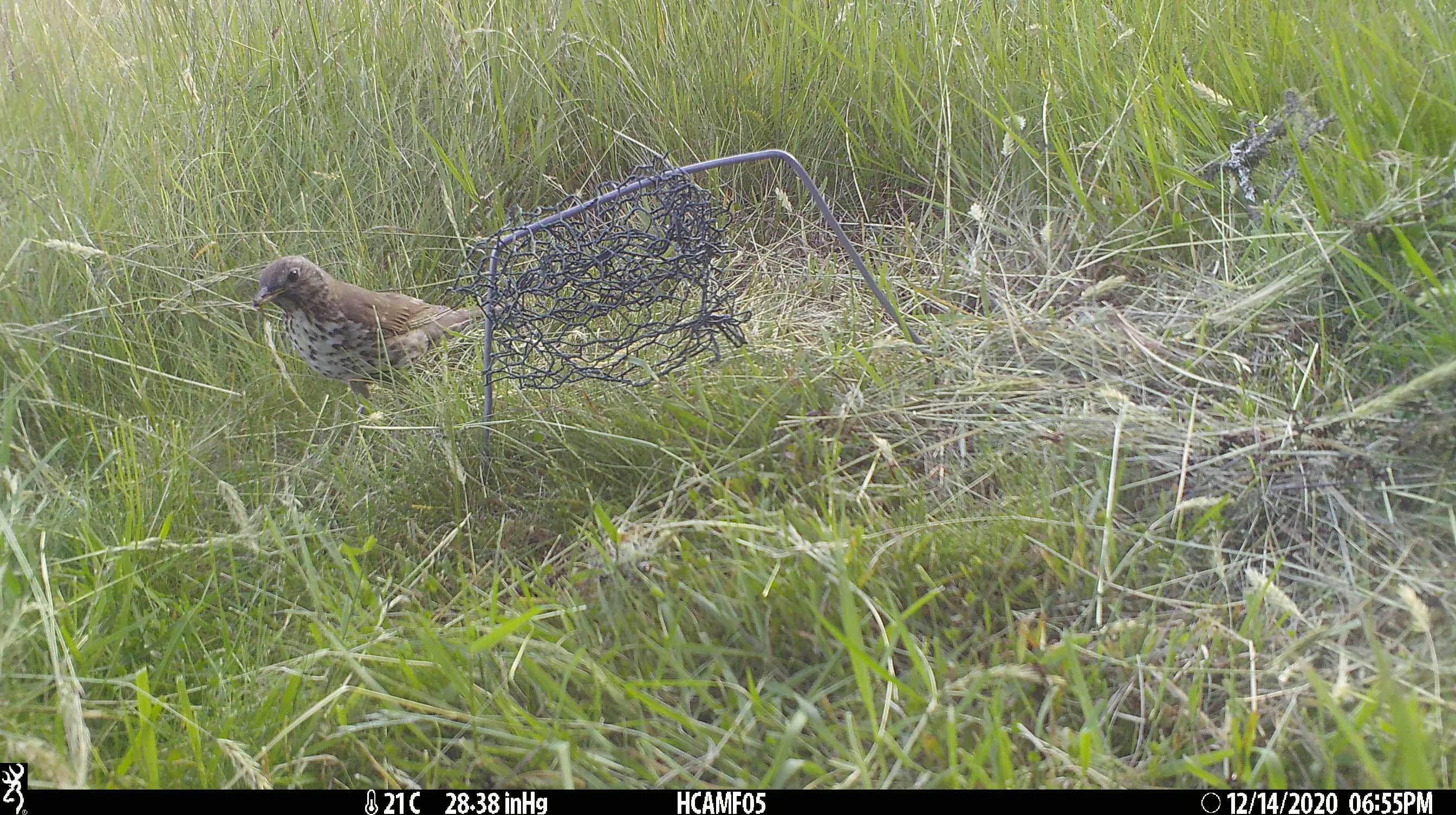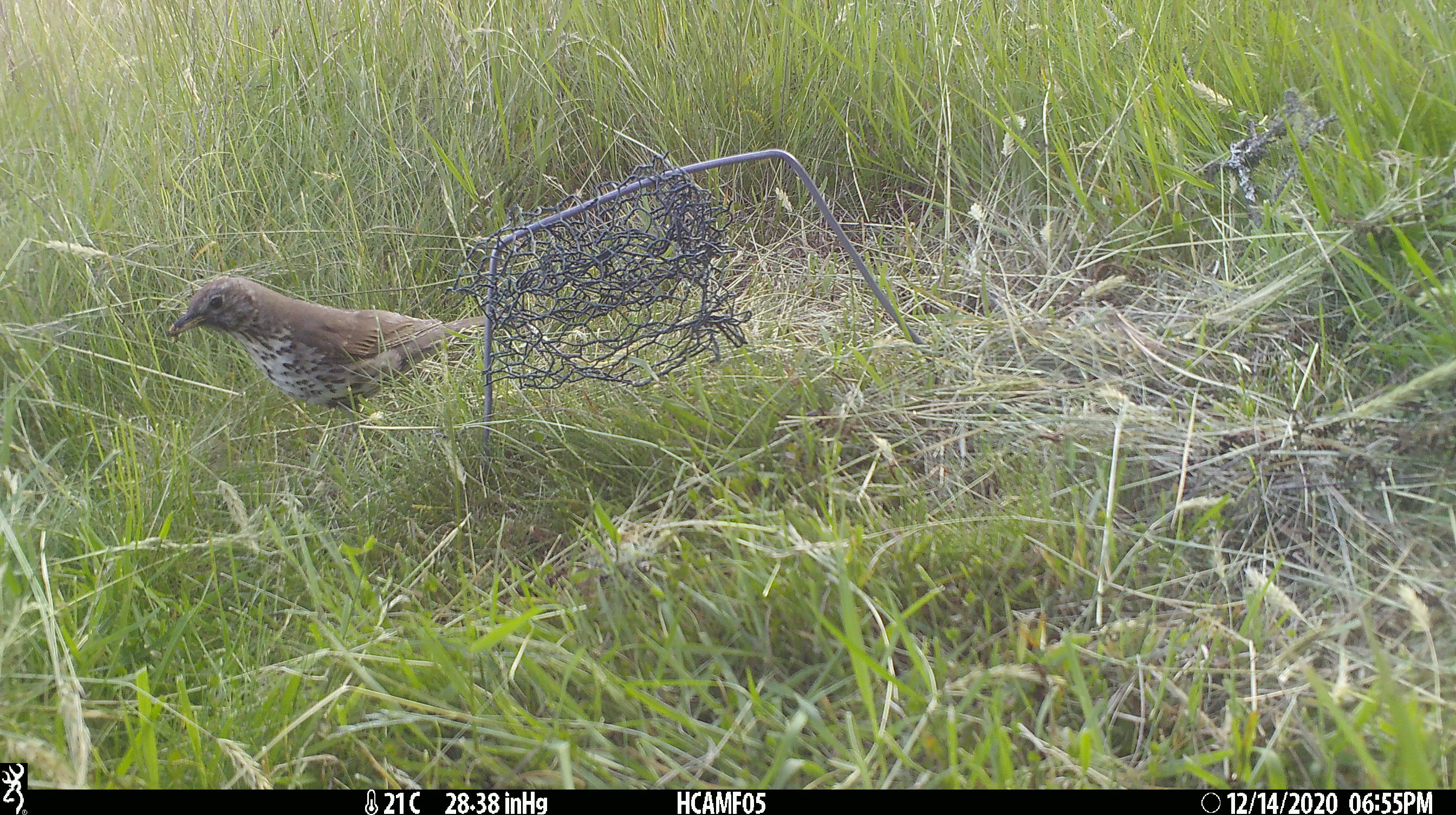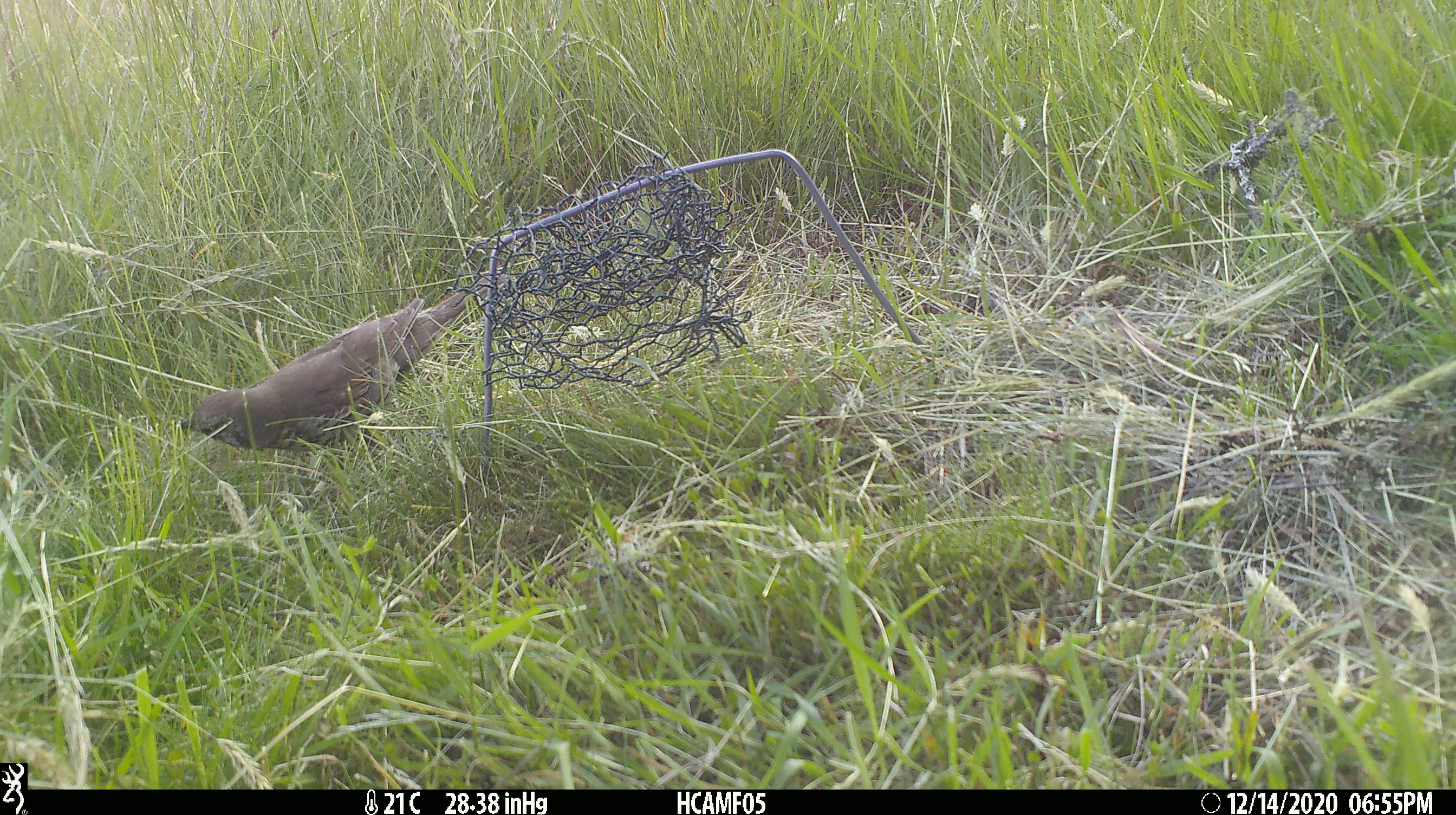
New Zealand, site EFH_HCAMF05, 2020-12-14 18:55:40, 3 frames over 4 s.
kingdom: Animalia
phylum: Chordata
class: Aves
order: Passeriformes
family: Turdidae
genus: Turdus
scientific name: Turdus philomelos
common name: song thrush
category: thrush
Thrush (song thrush) (Turdus philomelos).